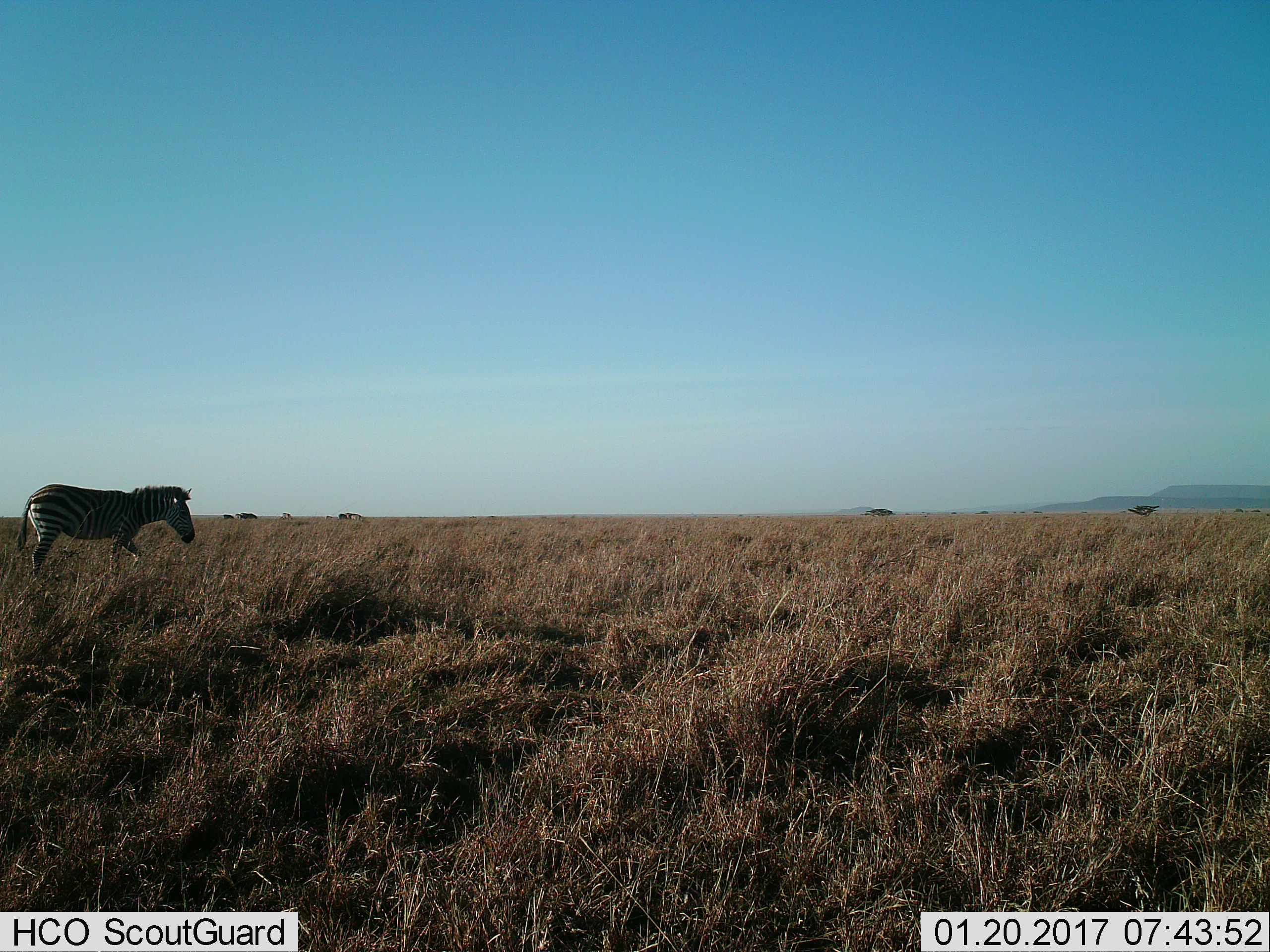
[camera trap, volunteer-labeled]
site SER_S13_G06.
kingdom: Animalia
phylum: Chordata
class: Mammalia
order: Perissodactyla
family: Equidae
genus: Equus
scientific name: Equus quagga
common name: plains zebra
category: zebraplains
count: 1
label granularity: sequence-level